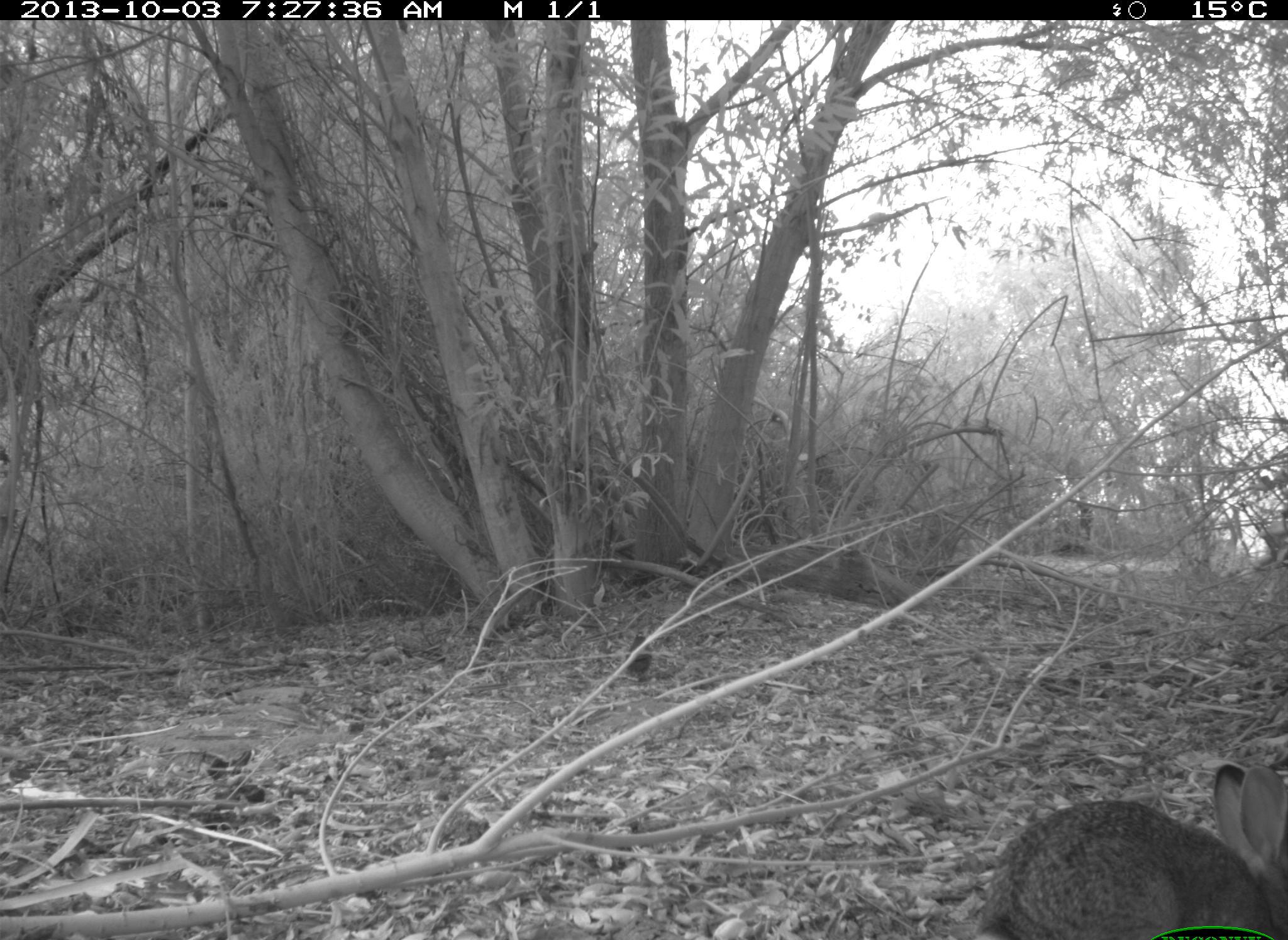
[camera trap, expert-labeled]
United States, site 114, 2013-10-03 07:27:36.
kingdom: Animalia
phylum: Chordata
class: Mammalia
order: Lagomorpha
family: Leporidae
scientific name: Leporidae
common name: rabbits and hares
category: rabbit